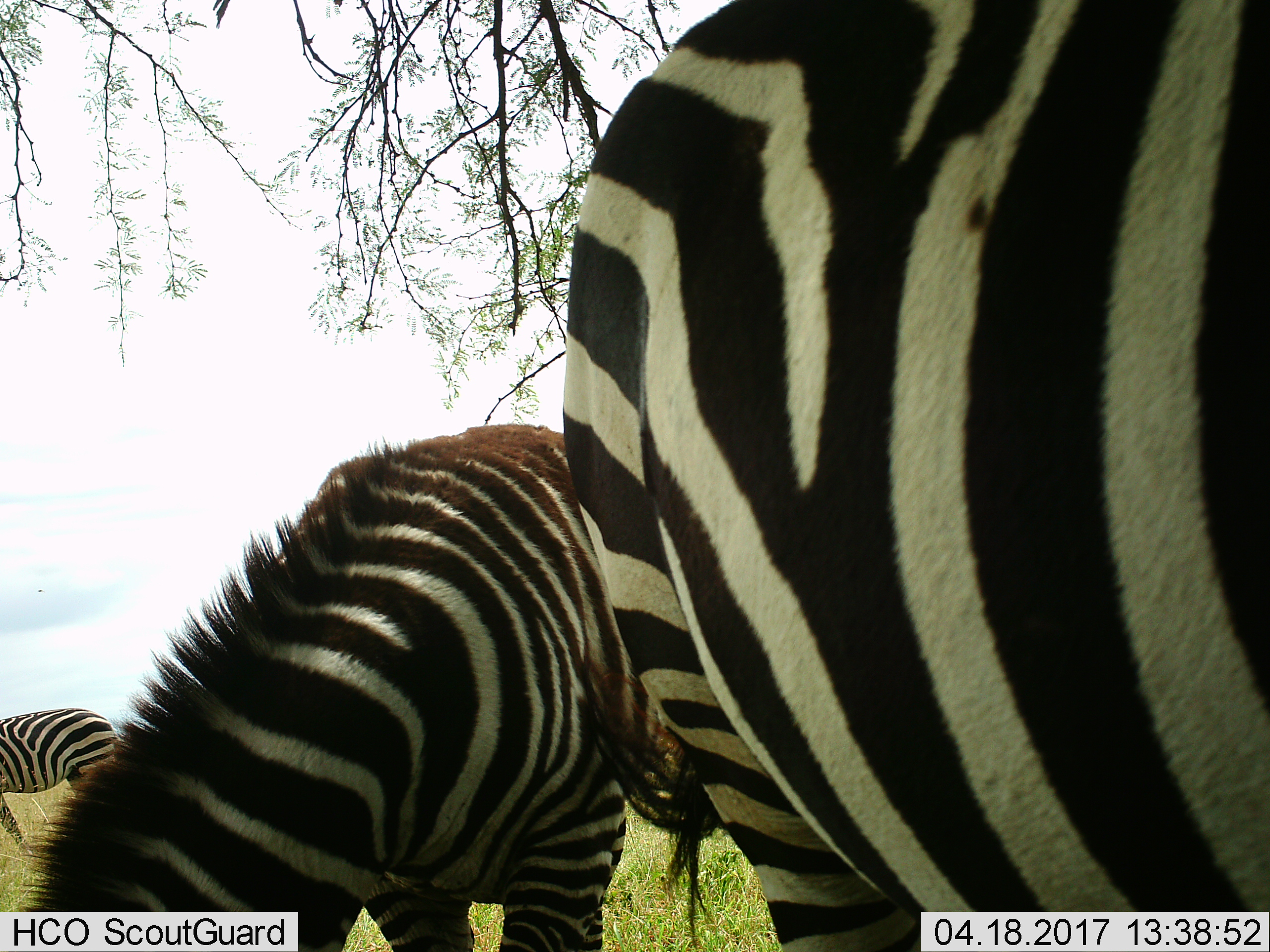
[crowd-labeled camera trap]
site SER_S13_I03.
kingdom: Animalia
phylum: Chordata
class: Mammalia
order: Perissodactyla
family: Equidae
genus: Equus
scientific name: Equus quagga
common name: plains zebra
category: zebraplains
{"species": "zebraplains (plains zebra) (Equus quagga)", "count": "3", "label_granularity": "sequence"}